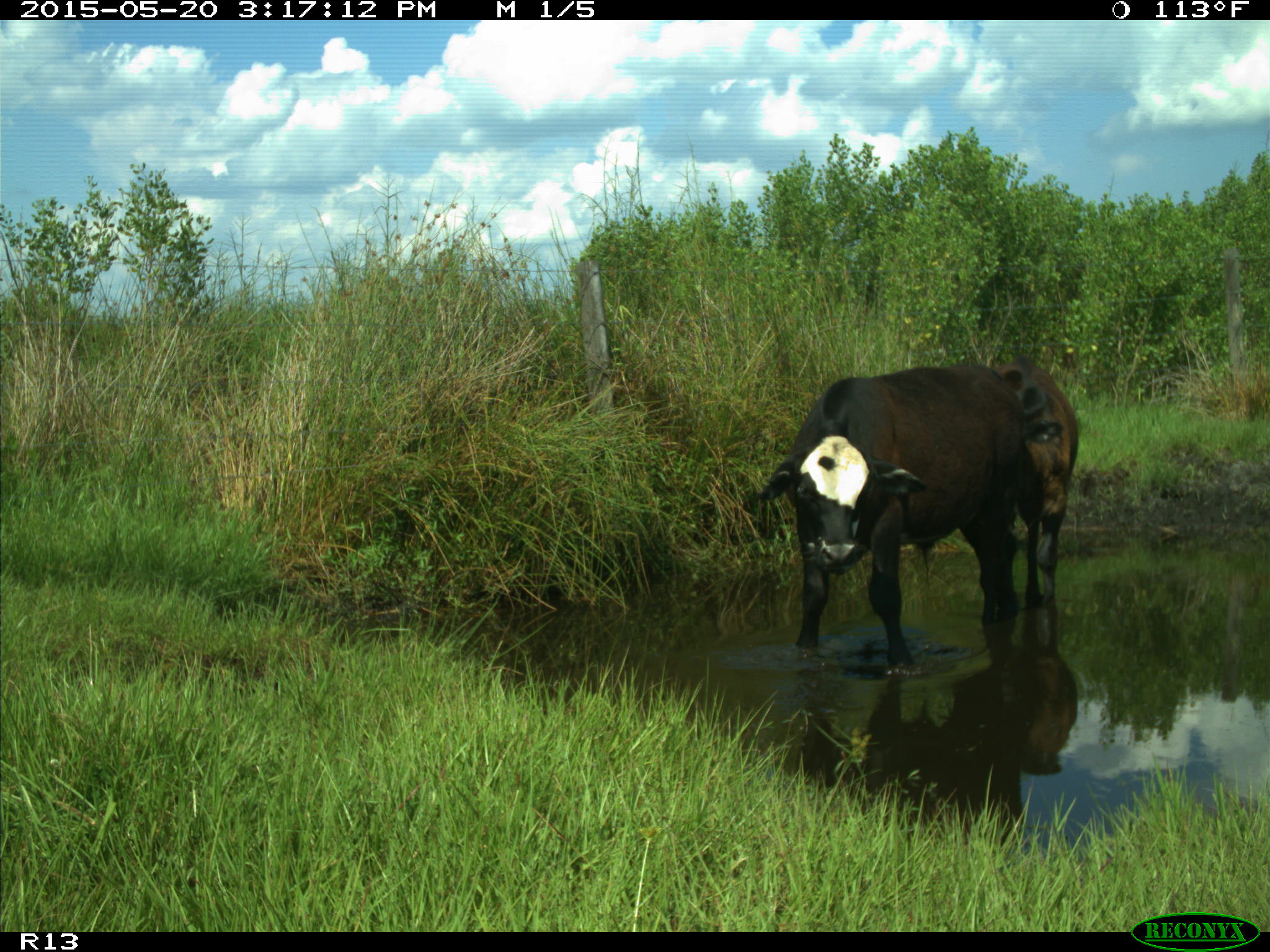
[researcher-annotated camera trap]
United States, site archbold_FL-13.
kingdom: Animalia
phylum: Chordata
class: Mammalia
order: Artiodactyla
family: Bovidae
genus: Bos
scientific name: Bos taurus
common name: domestic cow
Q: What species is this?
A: Bos taurus (domestic cow).